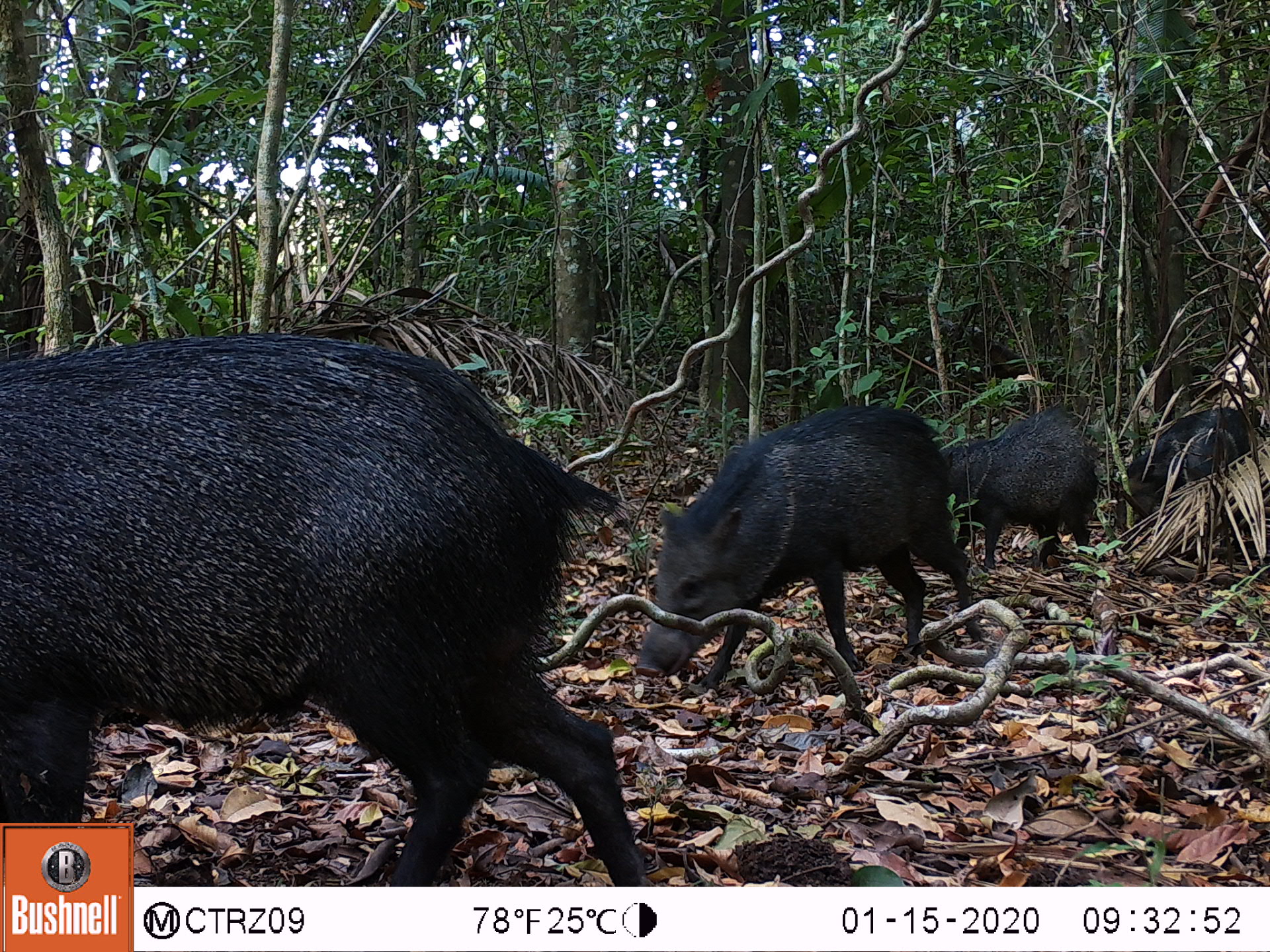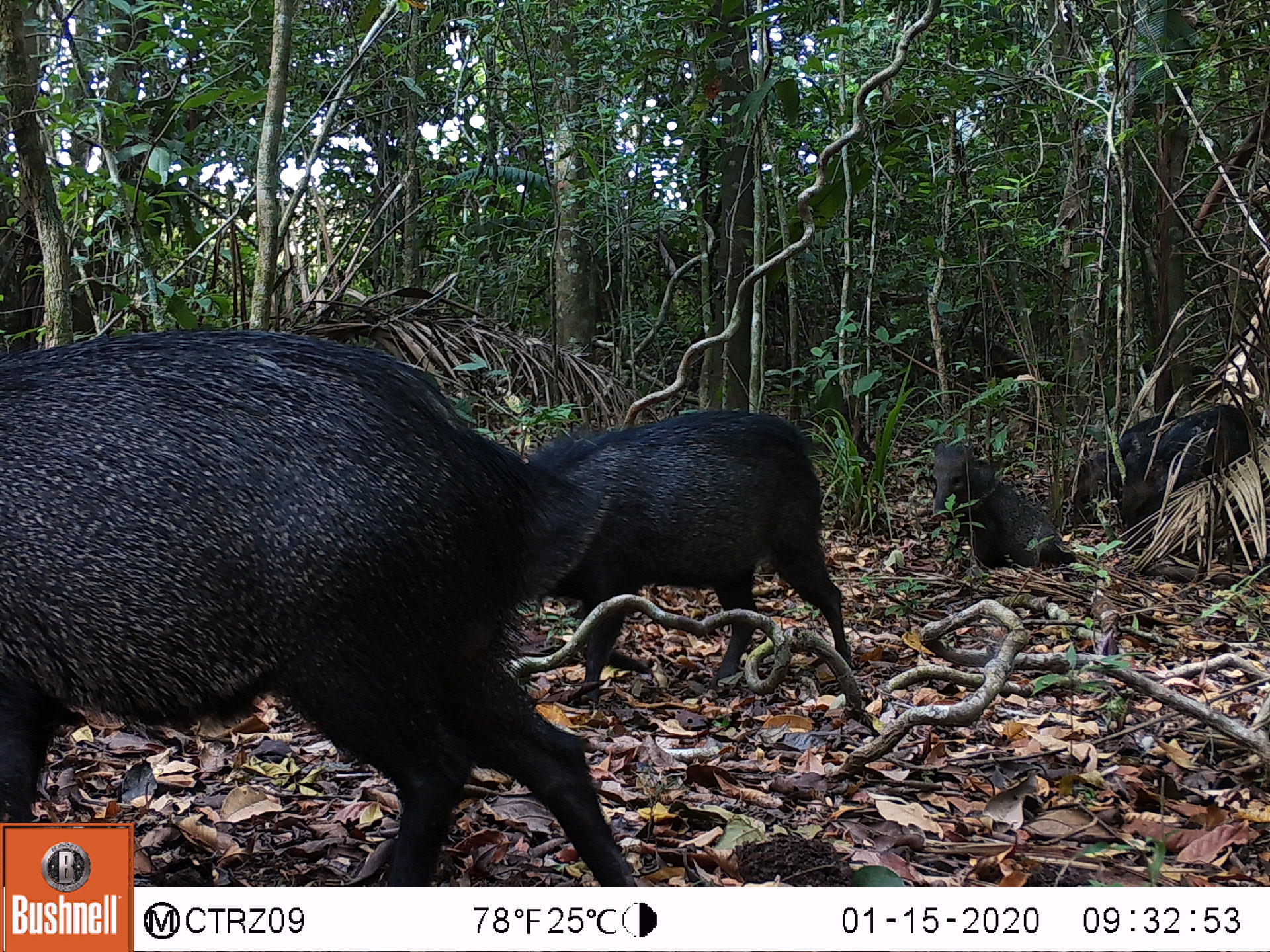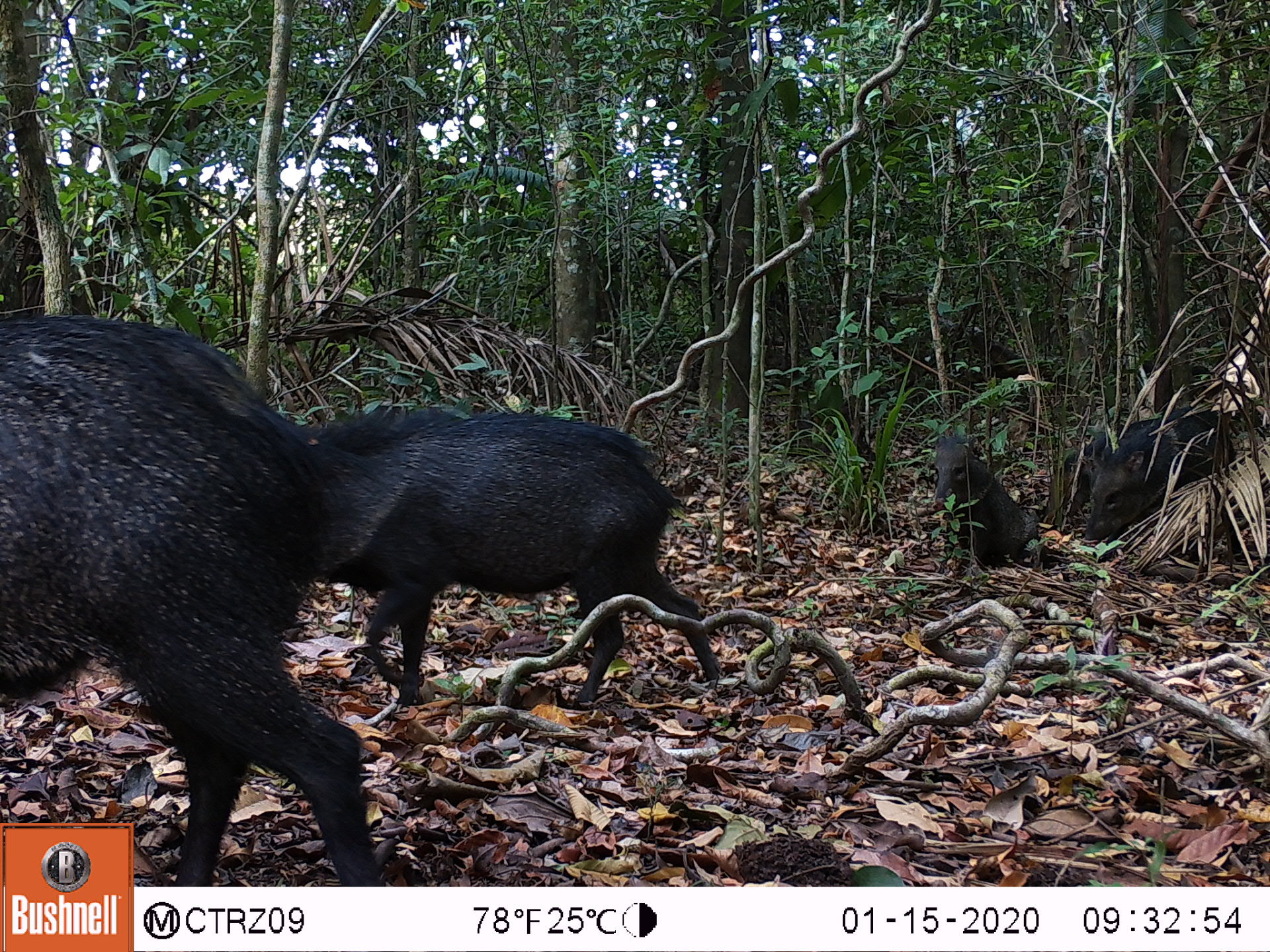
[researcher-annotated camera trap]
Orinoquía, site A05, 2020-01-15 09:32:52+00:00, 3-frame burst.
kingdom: Animalia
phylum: Chordata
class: Mammalia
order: Artiodactyla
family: Tayassuidae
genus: Pecari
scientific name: Pecari tajacu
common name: collared peccary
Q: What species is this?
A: Collared peccary (Pecari tajacu).